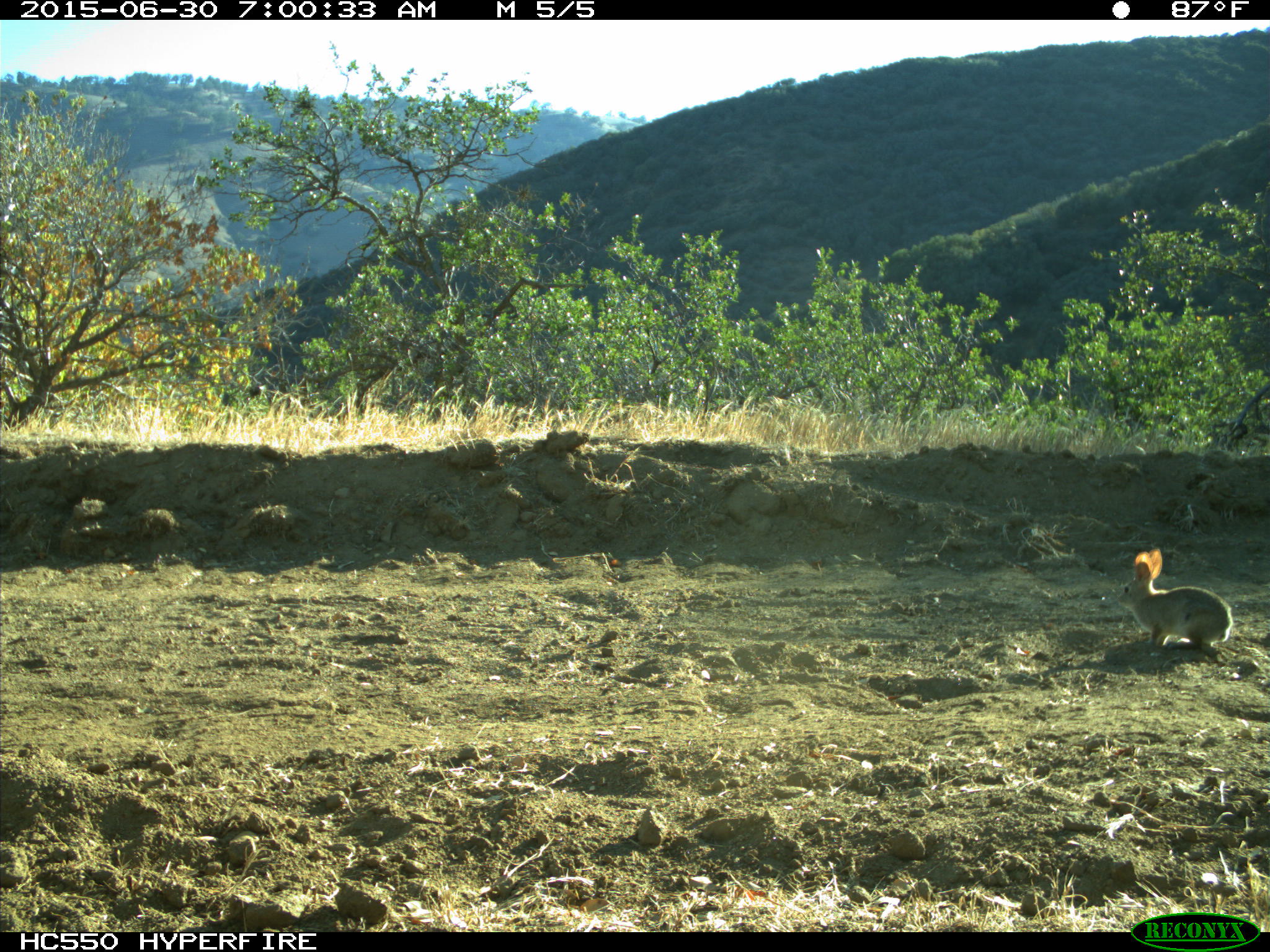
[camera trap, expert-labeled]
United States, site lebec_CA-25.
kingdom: Animalia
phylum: Chordata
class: Mammalia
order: Lagomorpha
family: Leporidae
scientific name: Leporidae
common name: rabbits and hares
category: unidentified rabbit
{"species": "unidentified rabbit (rabbits and hares) (Leporidae)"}